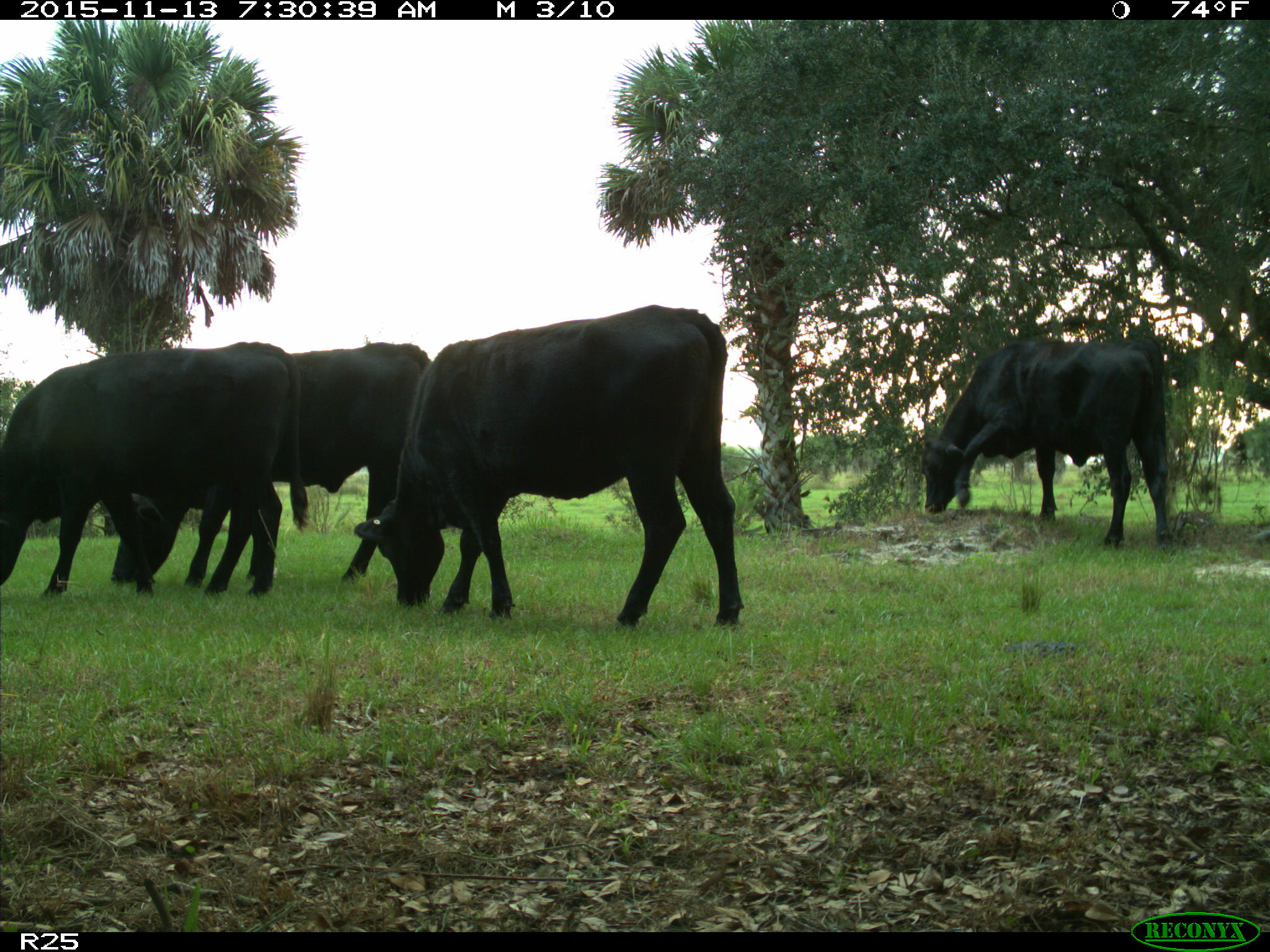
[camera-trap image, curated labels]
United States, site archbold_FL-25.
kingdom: Animalia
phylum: Chordata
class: Mammalia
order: Artiodactyla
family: Bovidae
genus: Bos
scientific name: Bos taurus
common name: domestic cow